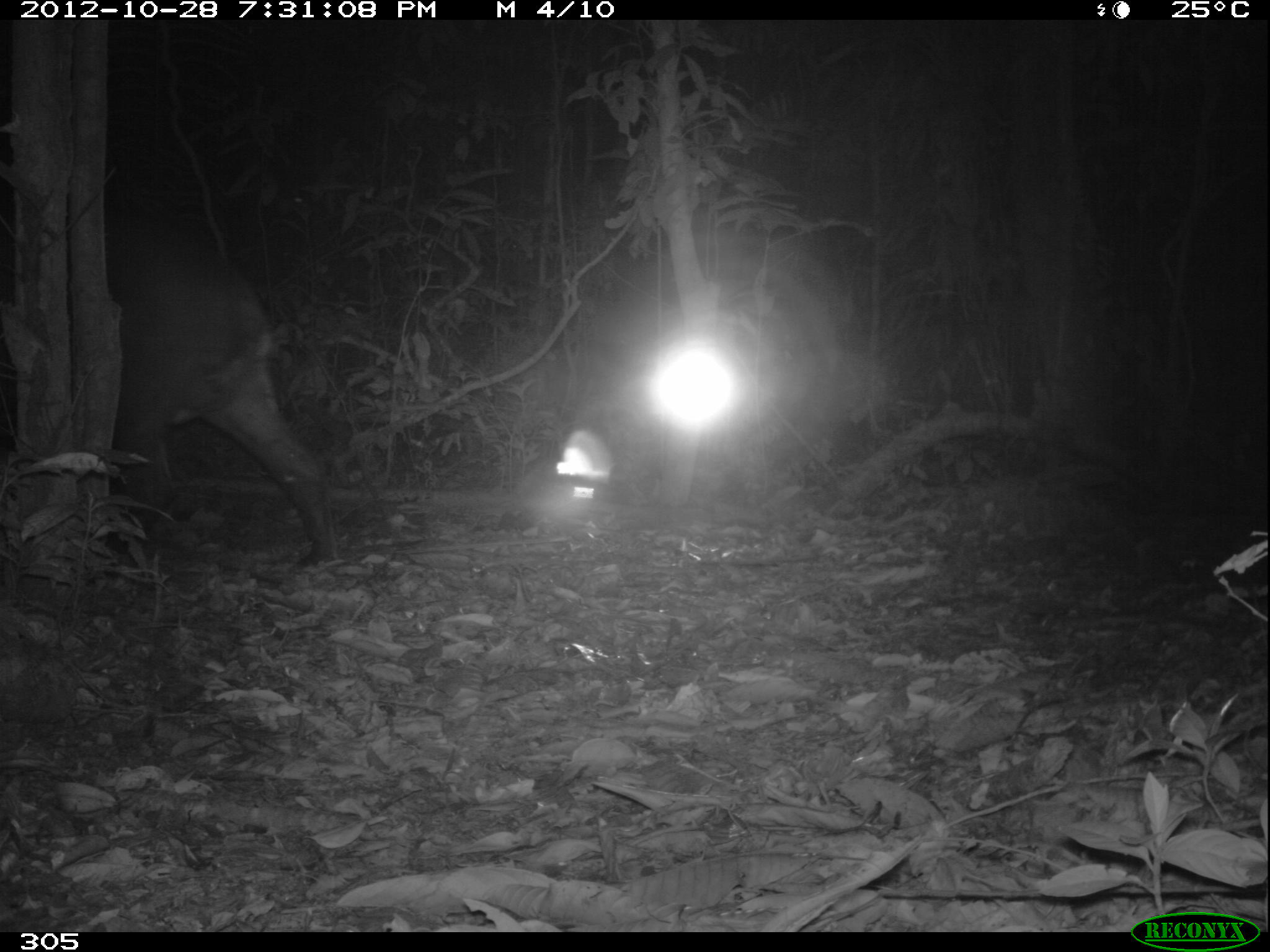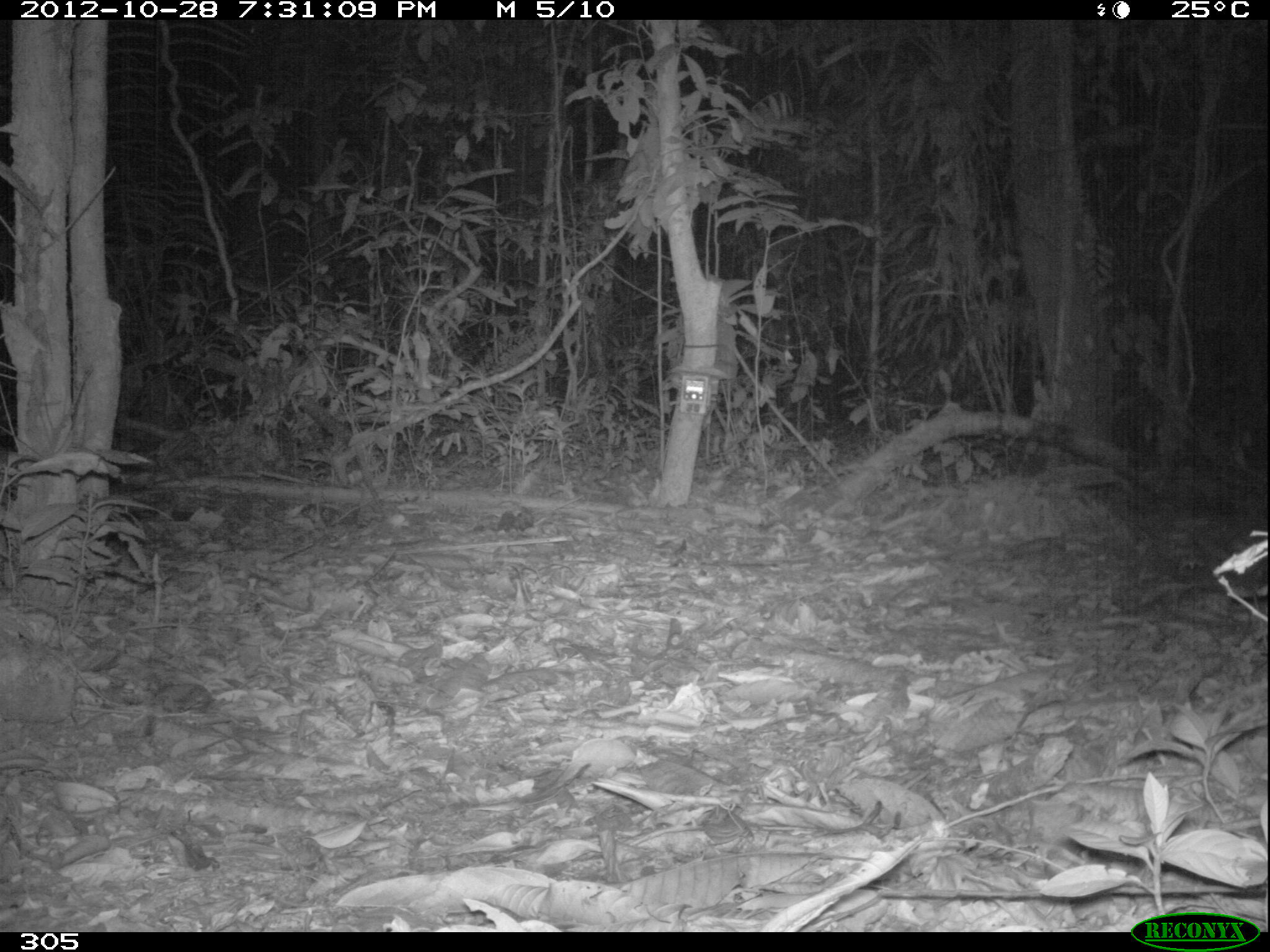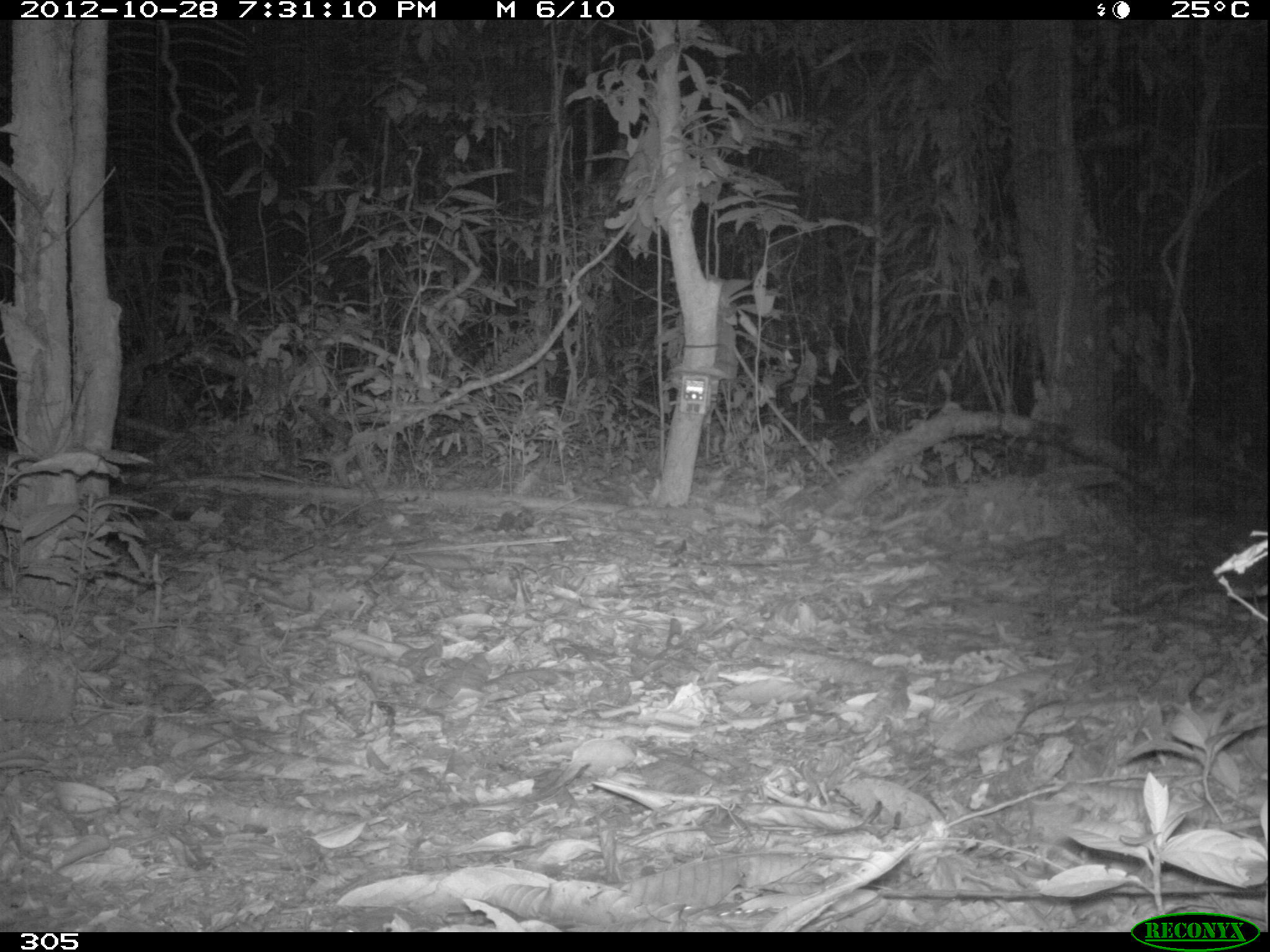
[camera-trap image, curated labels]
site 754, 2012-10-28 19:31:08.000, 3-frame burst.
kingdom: Animalia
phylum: Chordata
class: Mammalia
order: Perissodactyla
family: Tapiridae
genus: Tapirus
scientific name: Tapirus terrestris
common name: south american tapir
Tapirus terrestris (south american tapir).